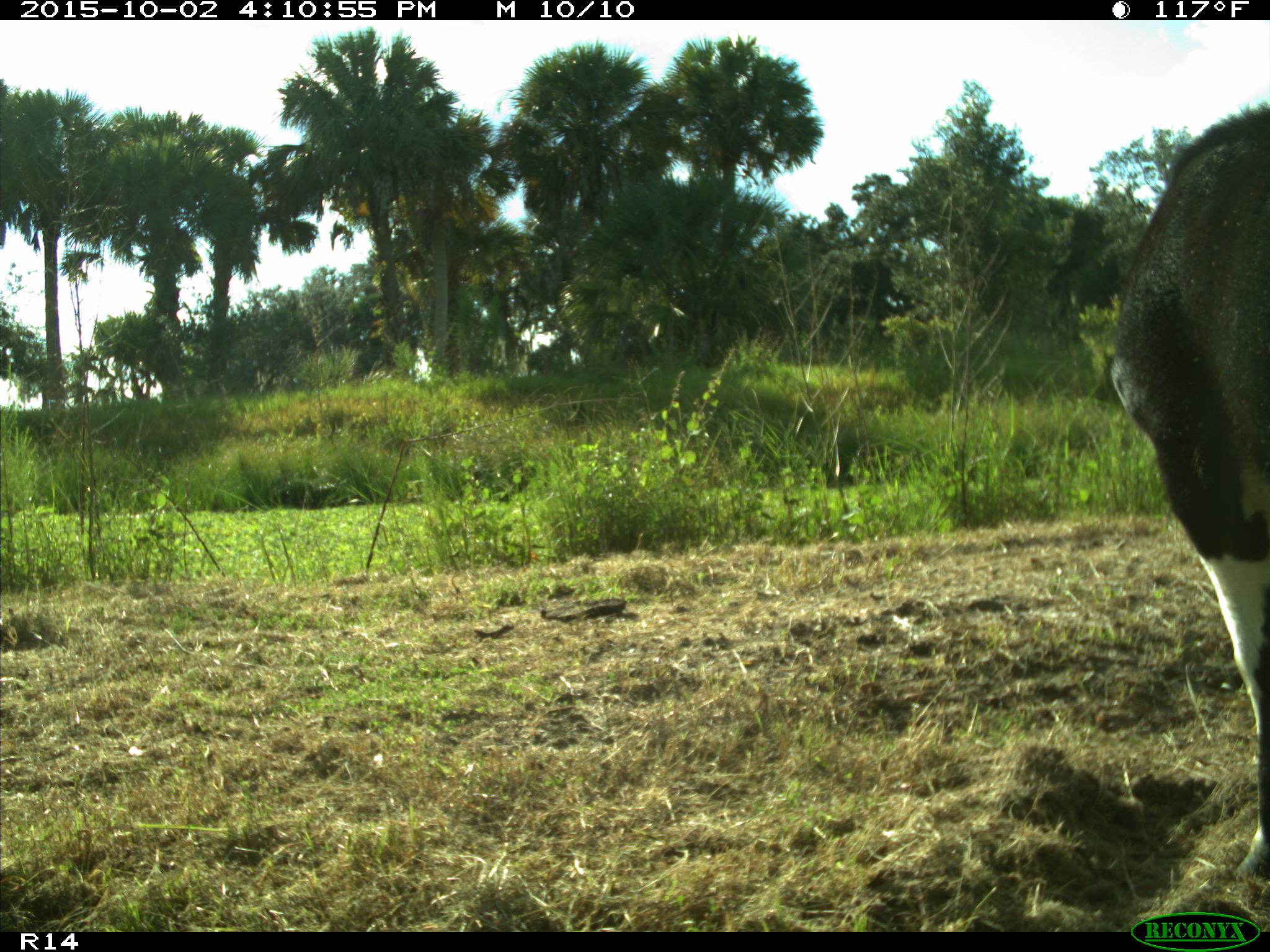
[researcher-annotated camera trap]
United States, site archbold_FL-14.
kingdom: Animalia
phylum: Chordata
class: Mammalia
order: Artiodactyla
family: Bovidae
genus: Bos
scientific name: Bos taurus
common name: domestic cow